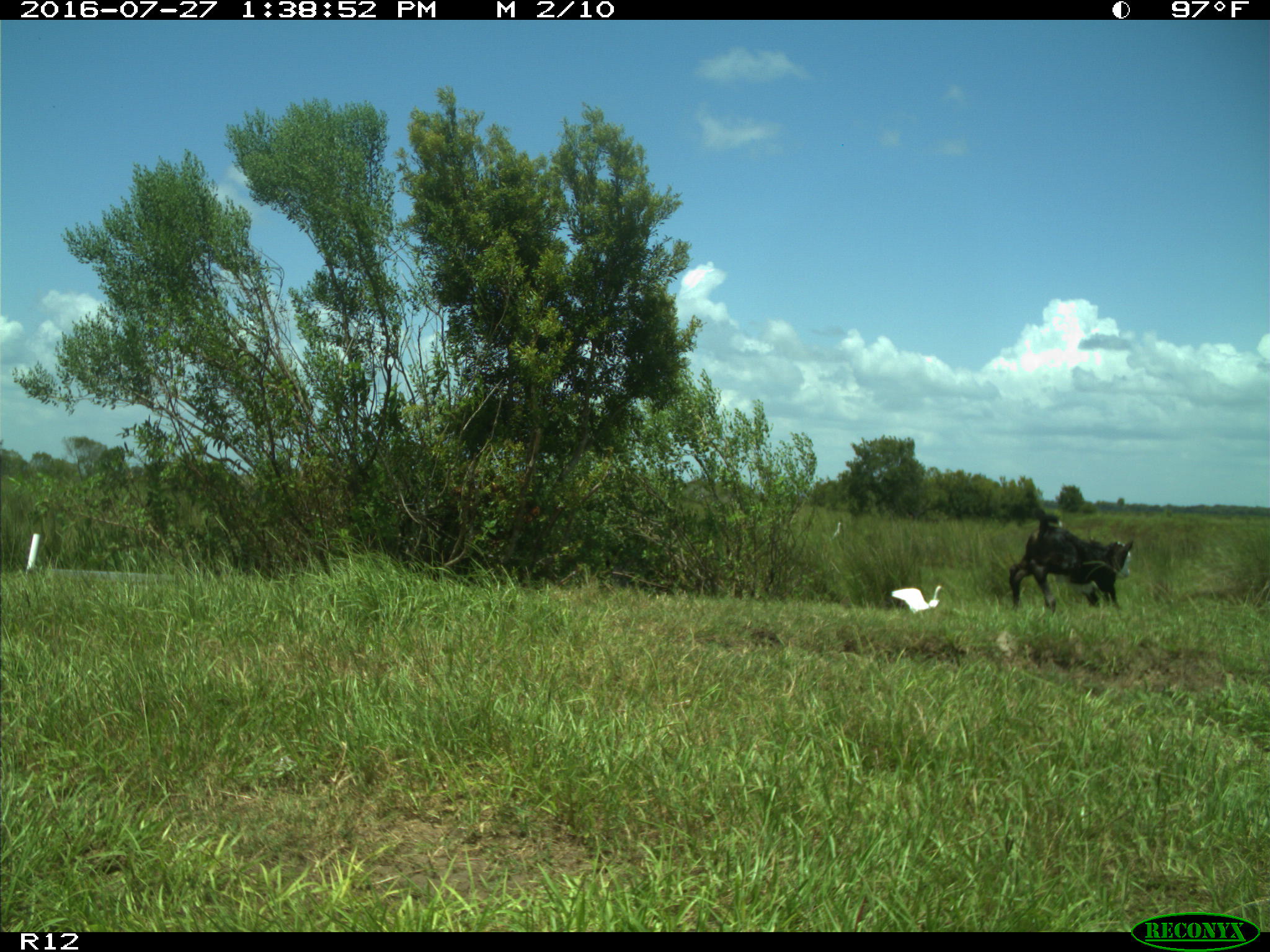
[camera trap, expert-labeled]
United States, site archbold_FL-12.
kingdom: Animalia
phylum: Chordata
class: Mammalia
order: Artiodactyla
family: Bovidae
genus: Bos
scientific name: Bos taurus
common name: domestic cow